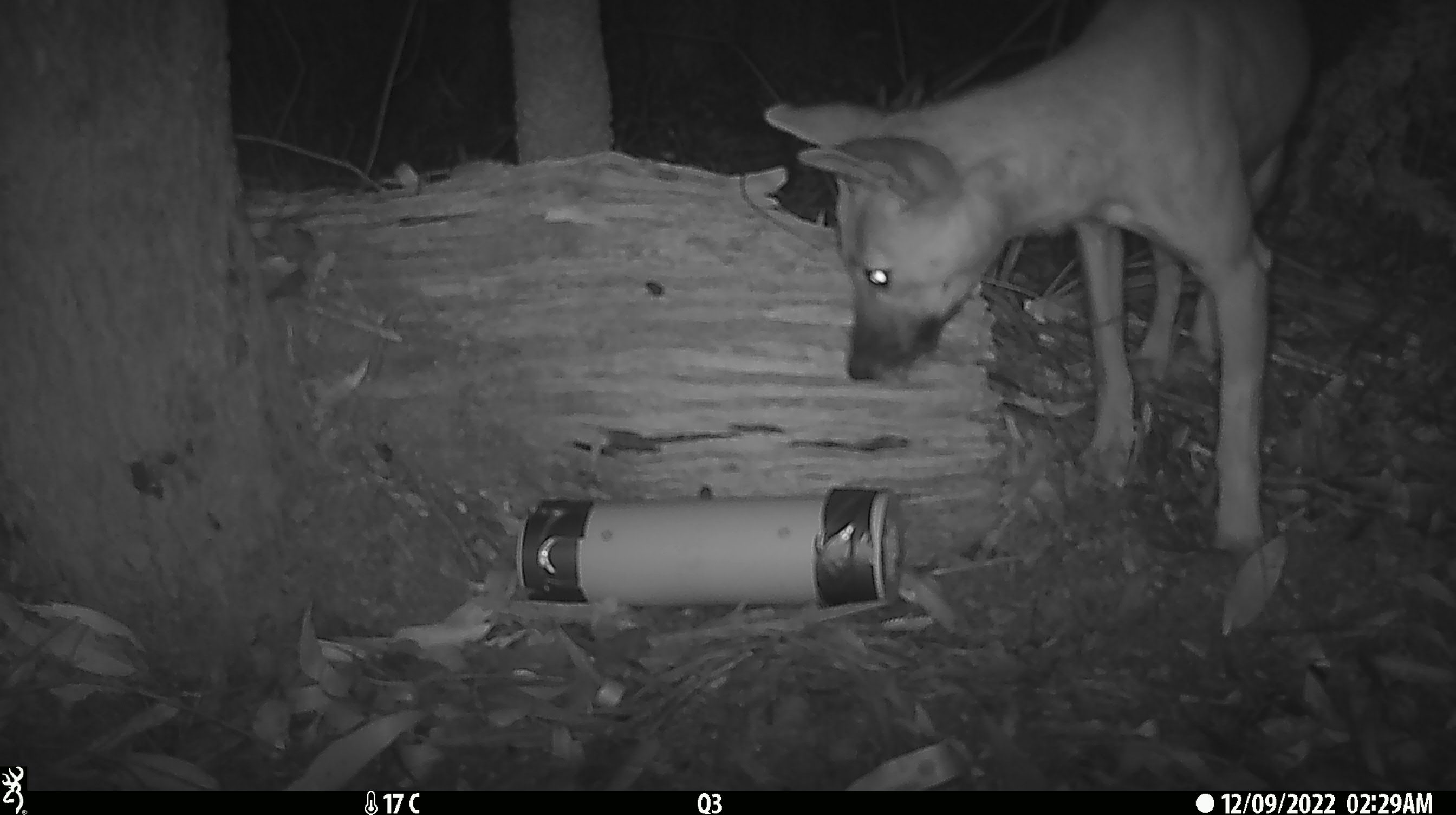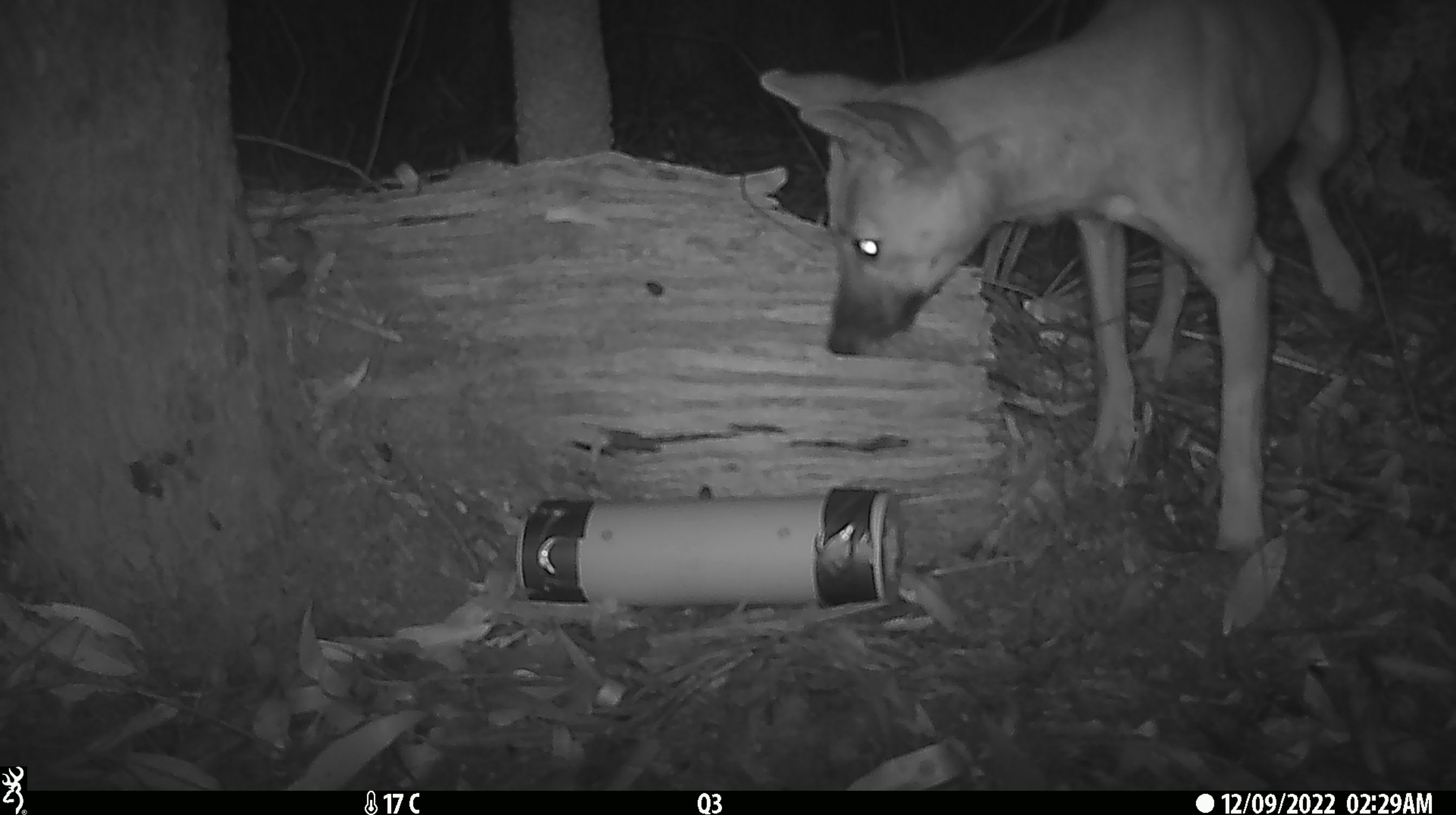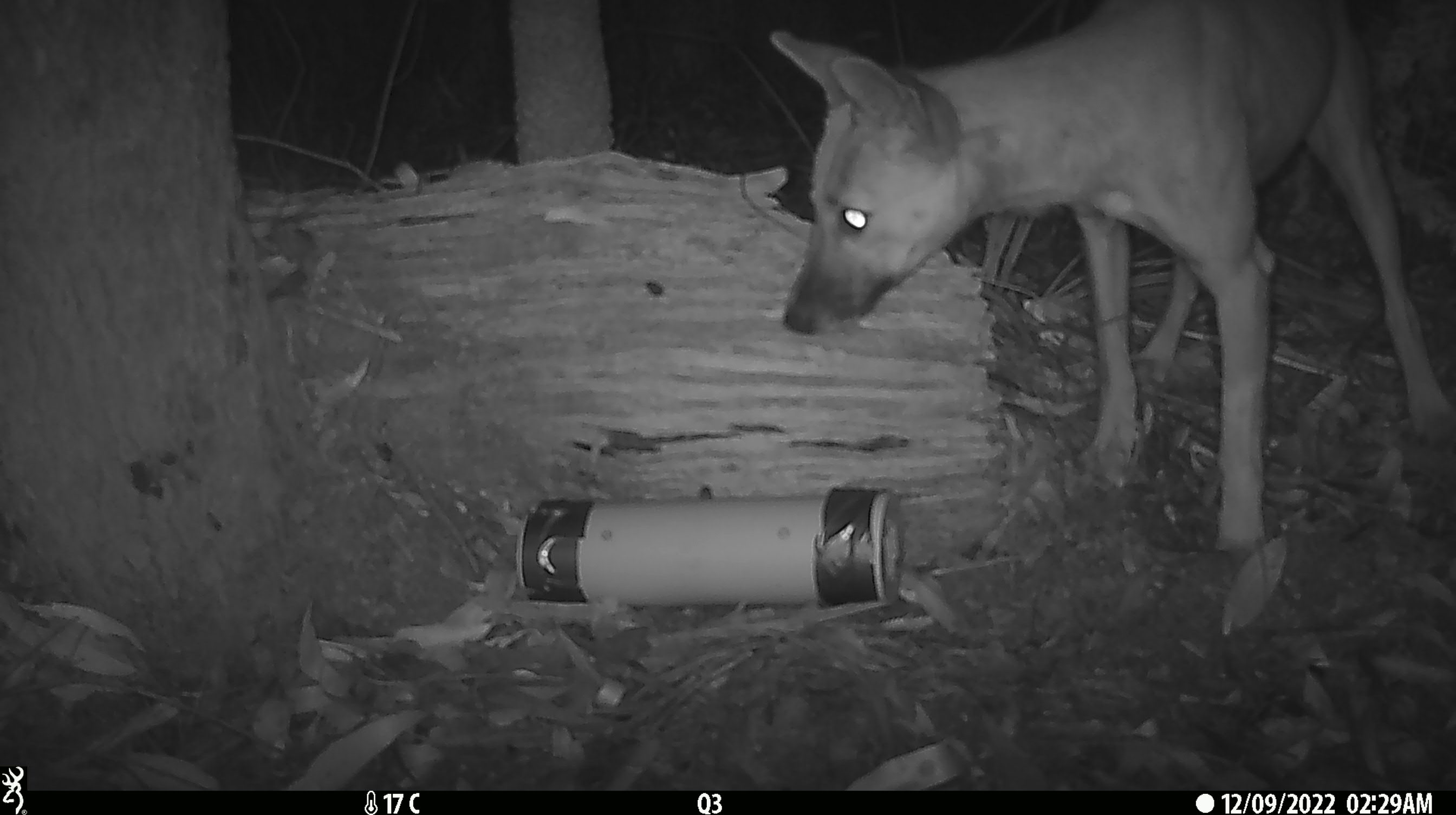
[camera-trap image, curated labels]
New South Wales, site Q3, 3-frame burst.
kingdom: Animalia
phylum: Chordata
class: Mammalia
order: Carnivora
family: Canidae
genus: Canis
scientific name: Canis familiaris dingo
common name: dingo